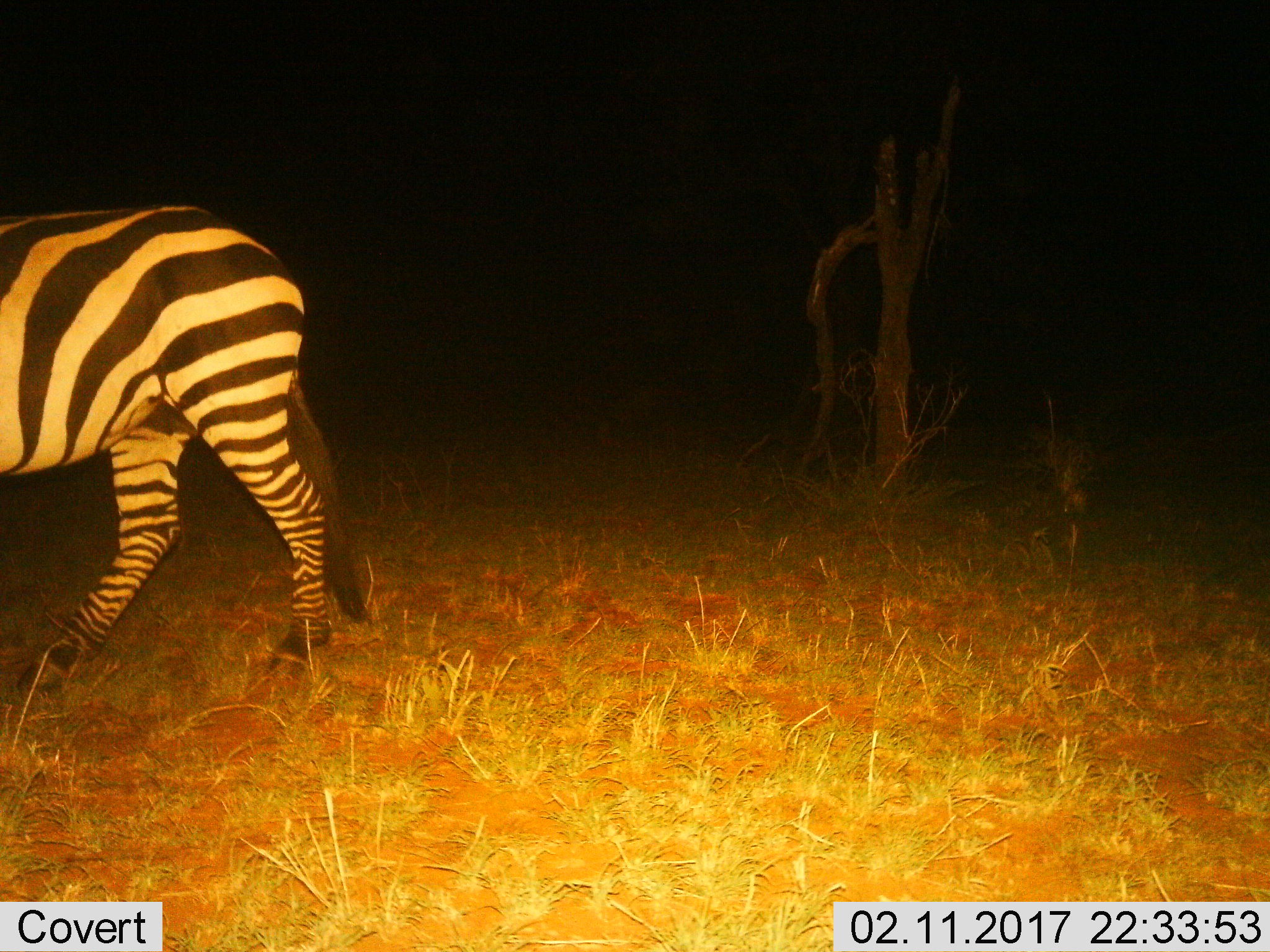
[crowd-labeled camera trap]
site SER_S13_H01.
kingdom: Animalia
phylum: Chordata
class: Mammalia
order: Perissodactyla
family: Equidae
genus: Equus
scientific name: Equus quagga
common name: plains zebra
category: zebraplains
Zebraplains (plains zebra) (Equus quagga), count 1. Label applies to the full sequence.